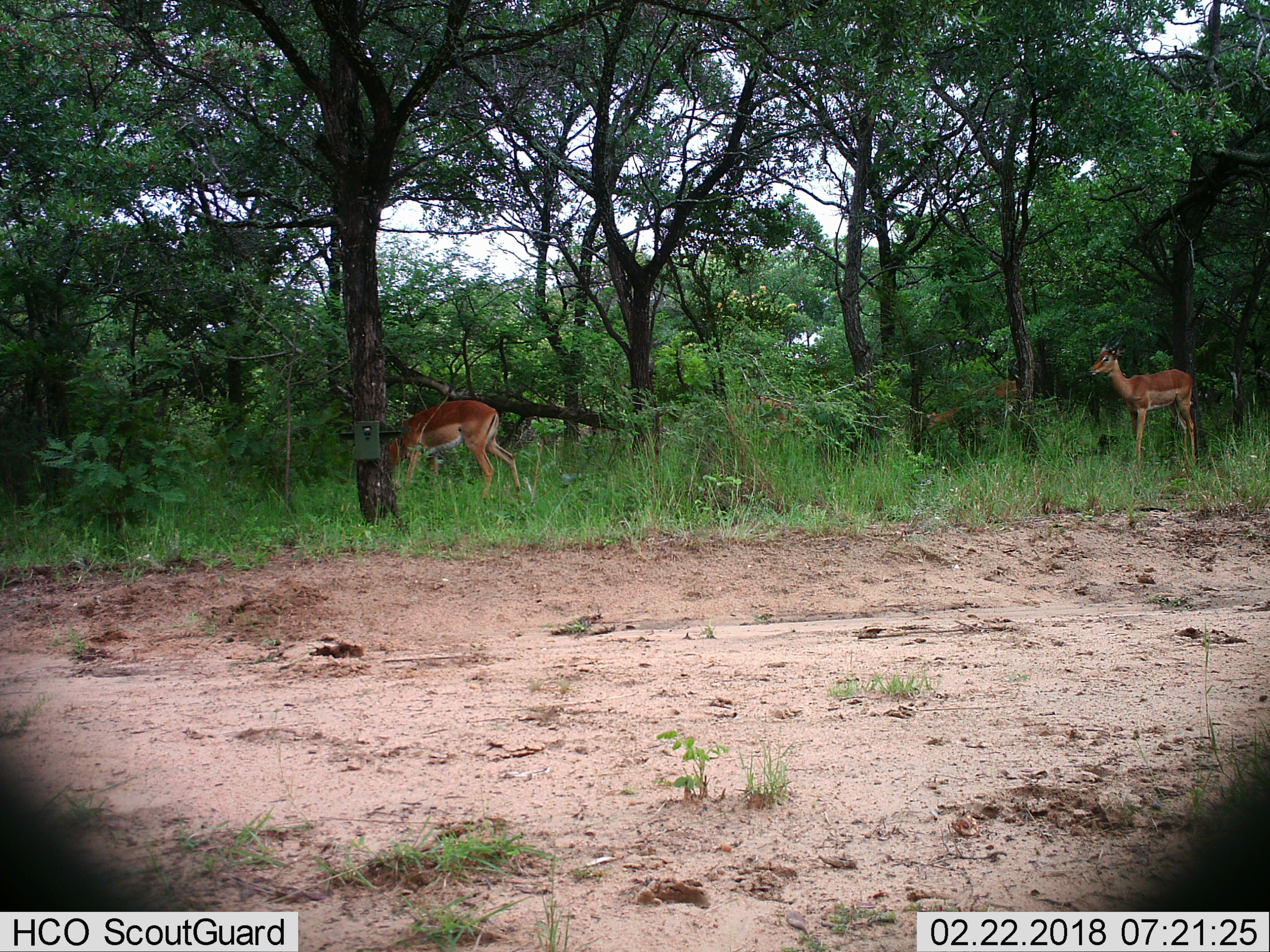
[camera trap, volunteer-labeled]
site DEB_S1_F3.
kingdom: Animalia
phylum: Chordata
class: Mammalia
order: Artiodactyla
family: Bovidae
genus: Aepyceros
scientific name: Aepyceros melampus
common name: impala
Impala (Aepyceros melampus), count 3. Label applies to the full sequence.